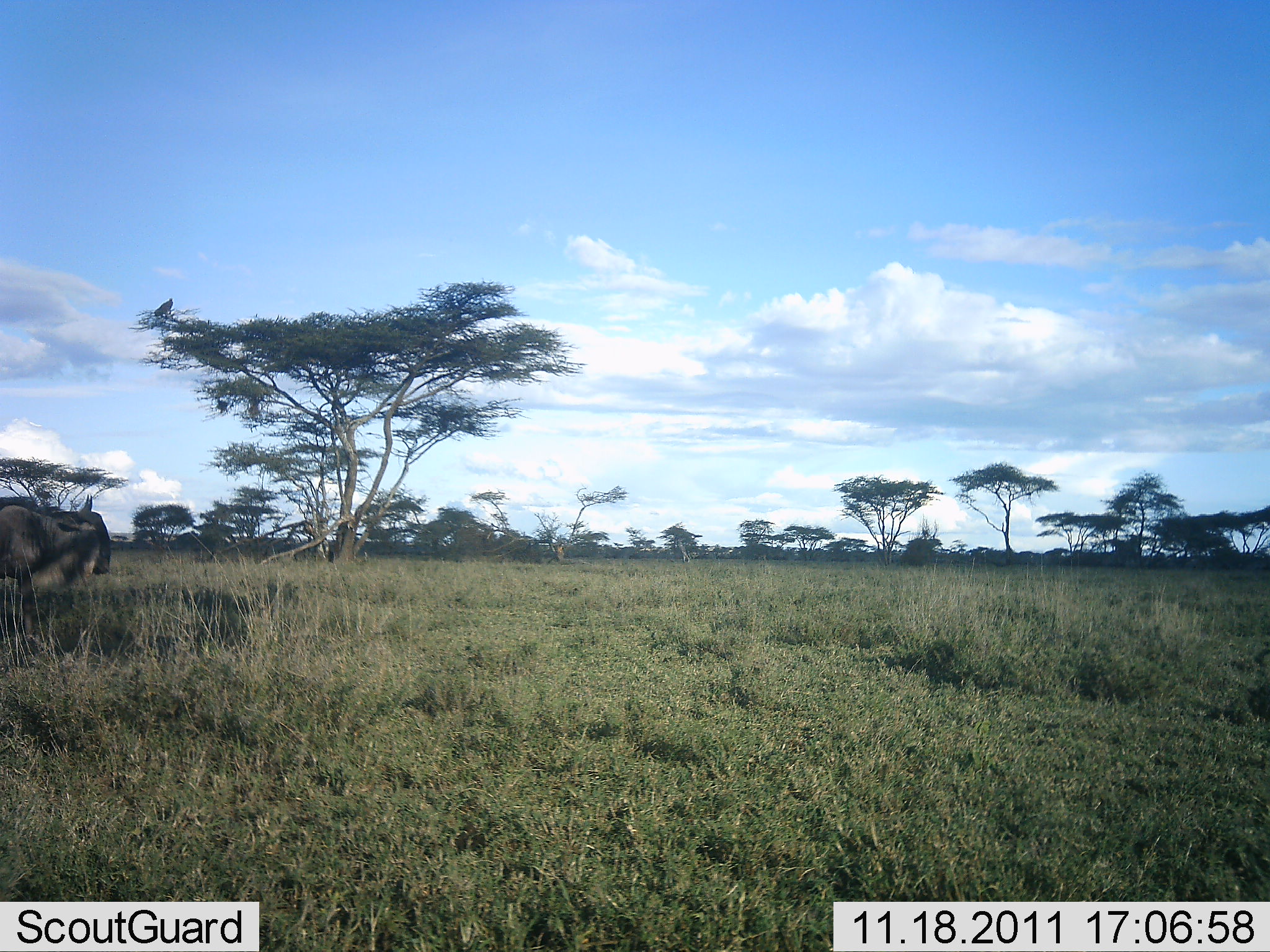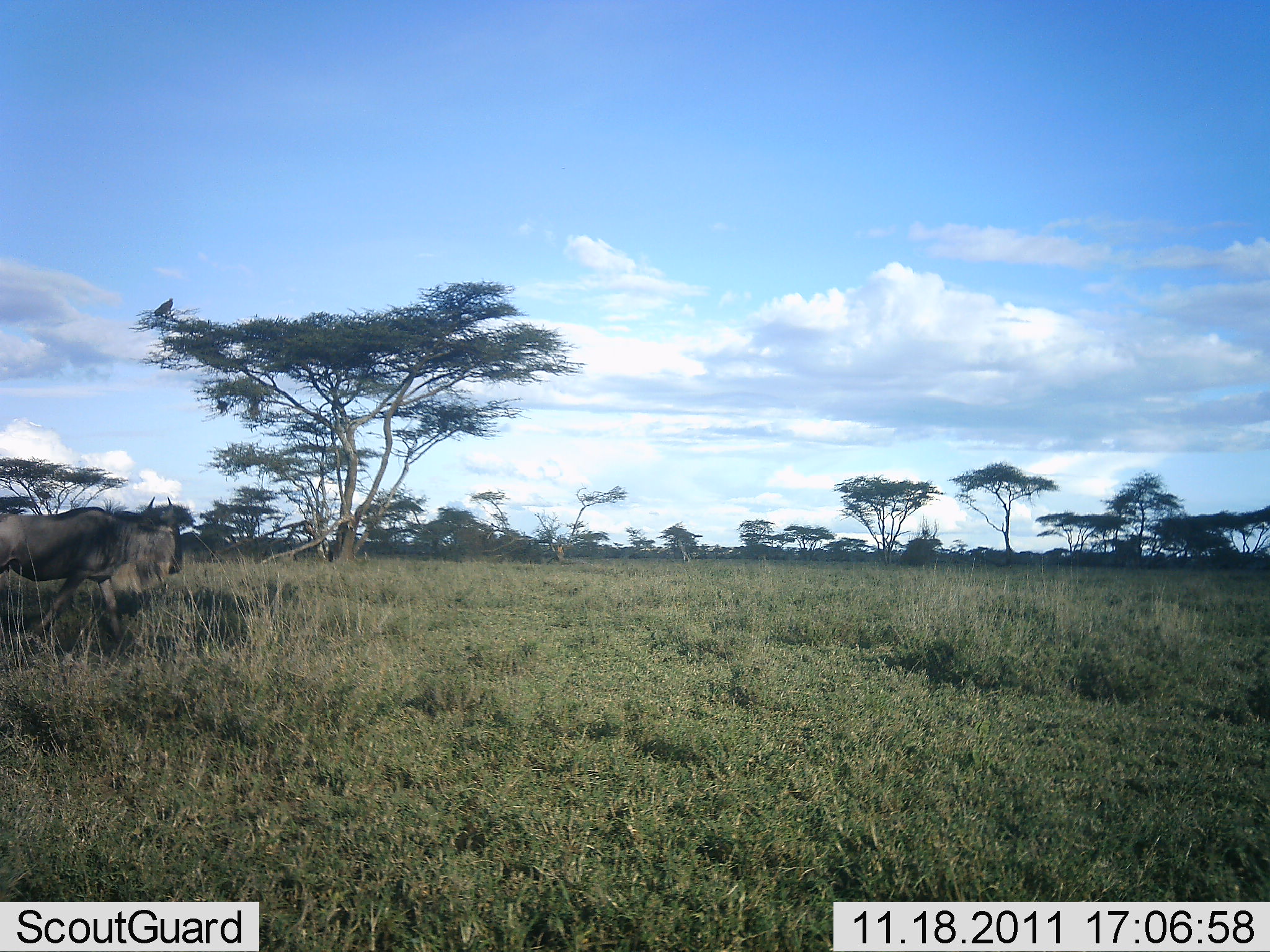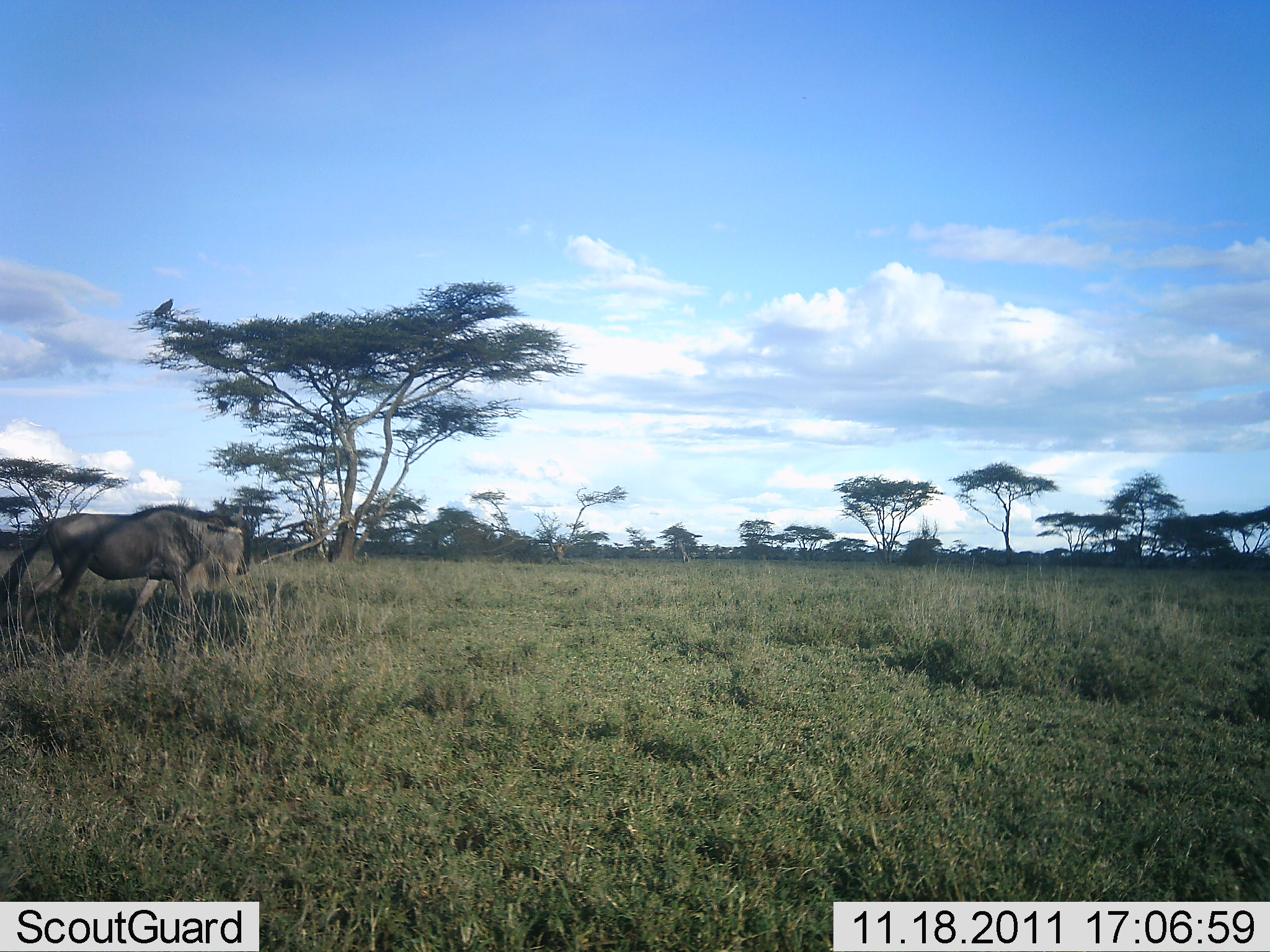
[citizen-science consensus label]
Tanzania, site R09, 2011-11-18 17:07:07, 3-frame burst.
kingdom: Animalia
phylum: Chordata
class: Mammalia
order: Artiodactyla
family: Bovidae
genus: Connochaetes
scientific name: Connochaetes taurinus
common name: blue wildebeest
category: wildebeest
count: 1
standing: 0%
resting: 0%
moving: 100%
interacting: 0%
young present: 0%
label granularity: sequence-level